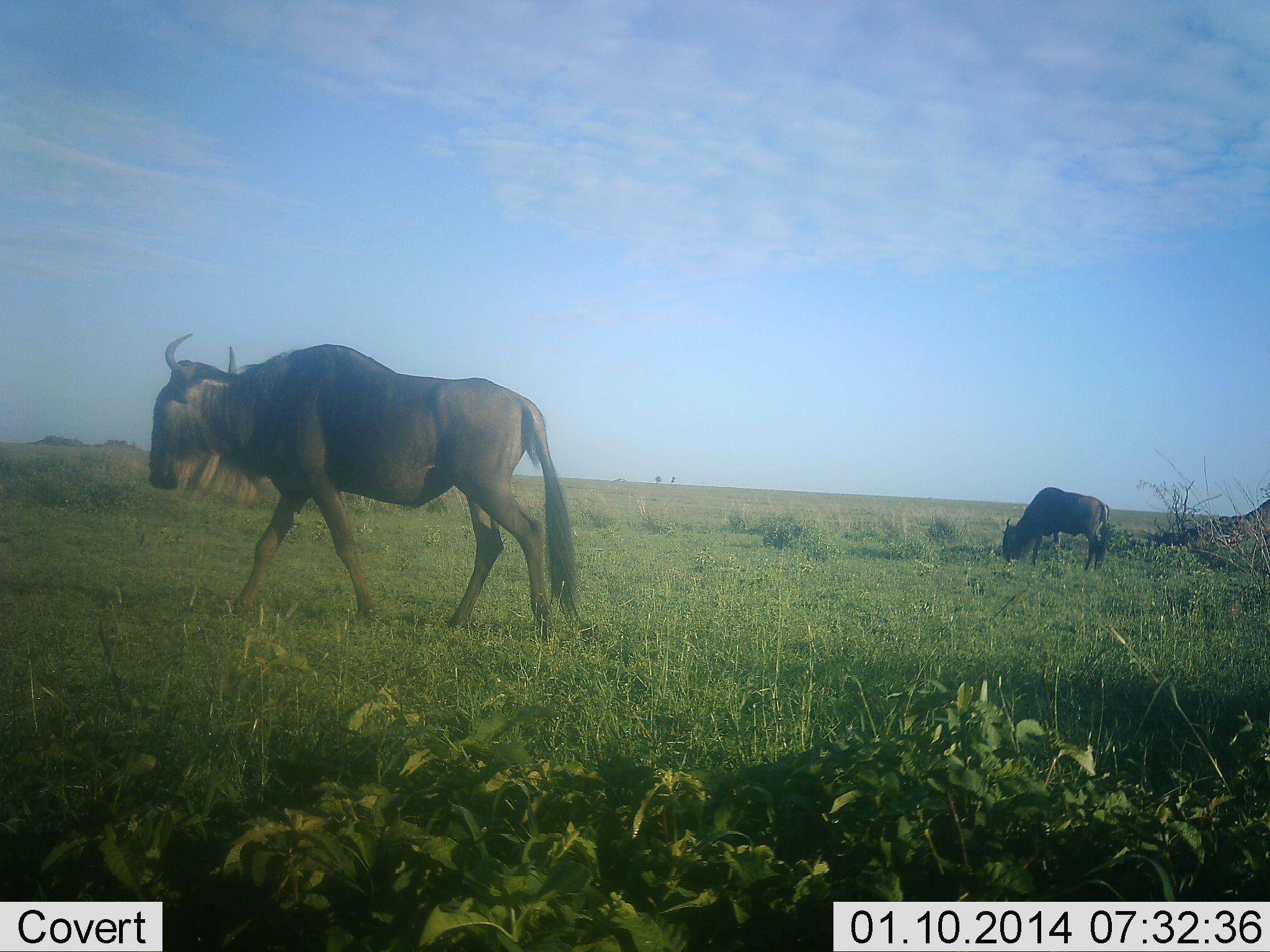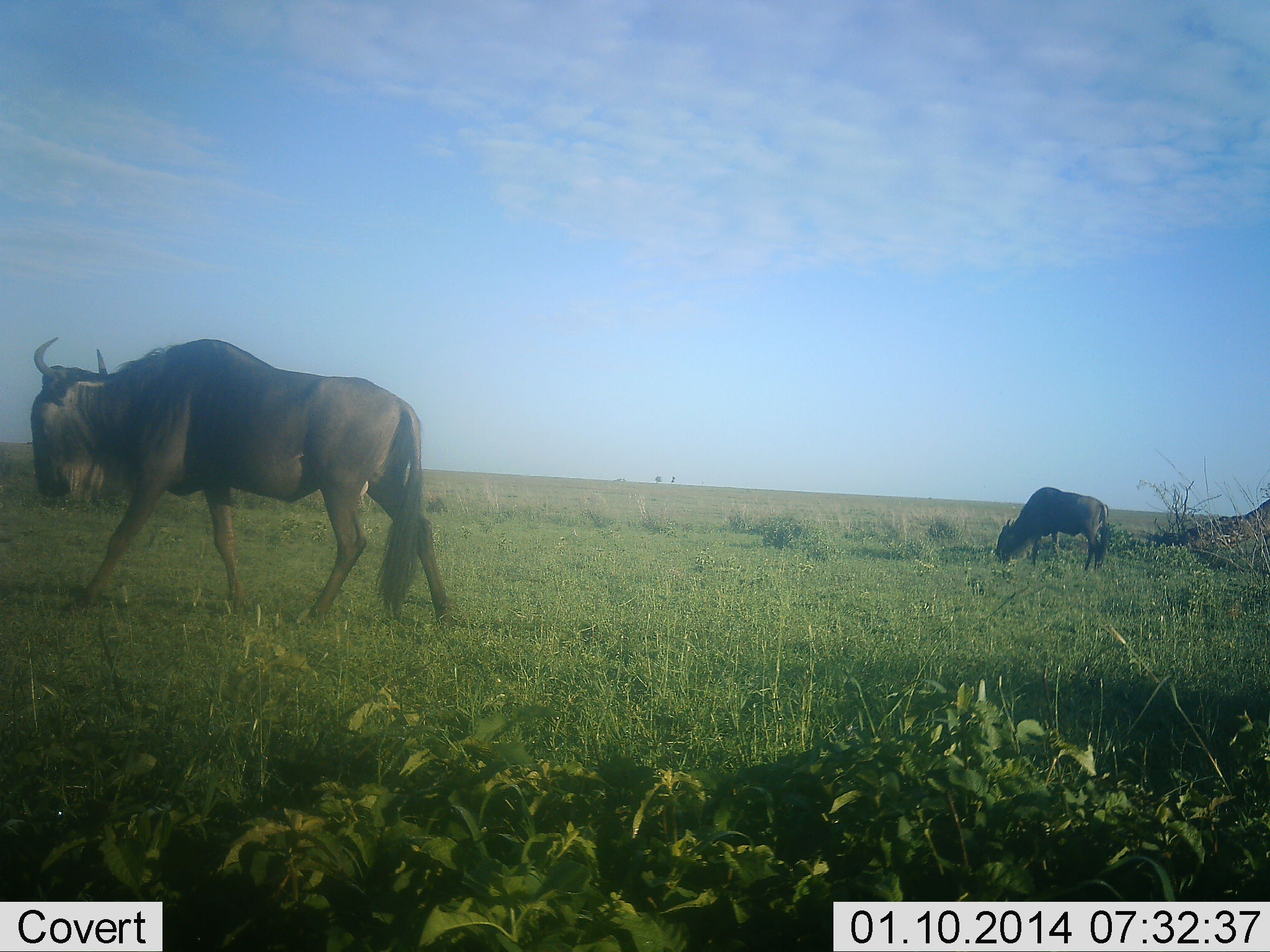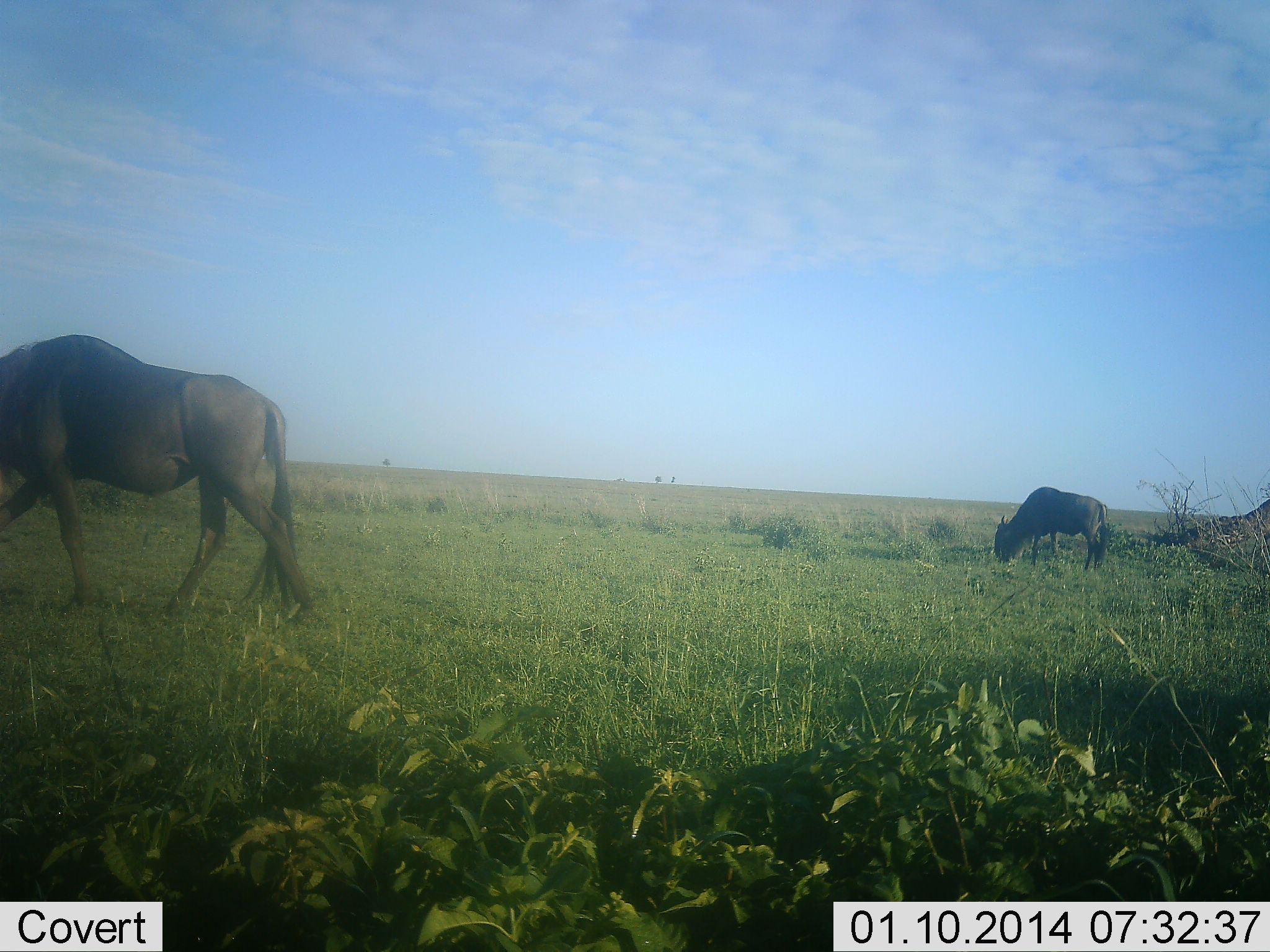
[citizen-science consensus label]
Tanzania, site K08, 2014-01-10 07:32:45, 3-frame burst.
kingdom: Animalia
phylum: Chordata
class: Mammalia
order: Artiodactyla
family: Bovidae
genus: Connochaetes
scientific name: Connochaetes taurinus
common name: blue wildebeest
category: wildebeest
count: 2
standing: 30%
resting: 0%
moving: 90%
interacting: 0%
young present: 0%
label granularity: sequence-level